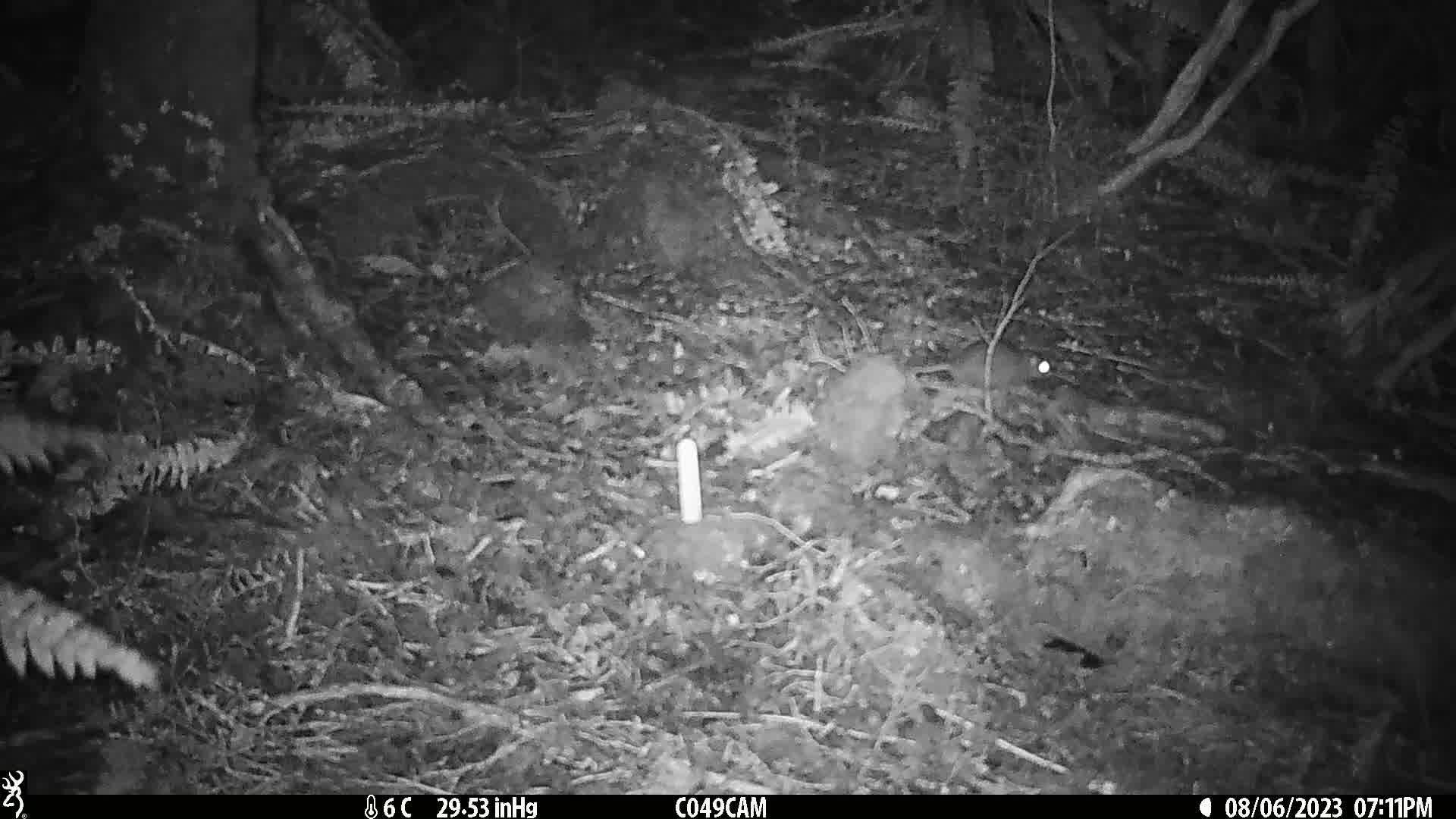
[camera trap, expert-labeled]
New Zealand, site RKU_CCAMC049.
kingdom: Animalia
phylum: Chordata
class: Mammalia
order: Rodentia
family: Muridae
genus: Rattus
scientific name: Rattus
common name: rat